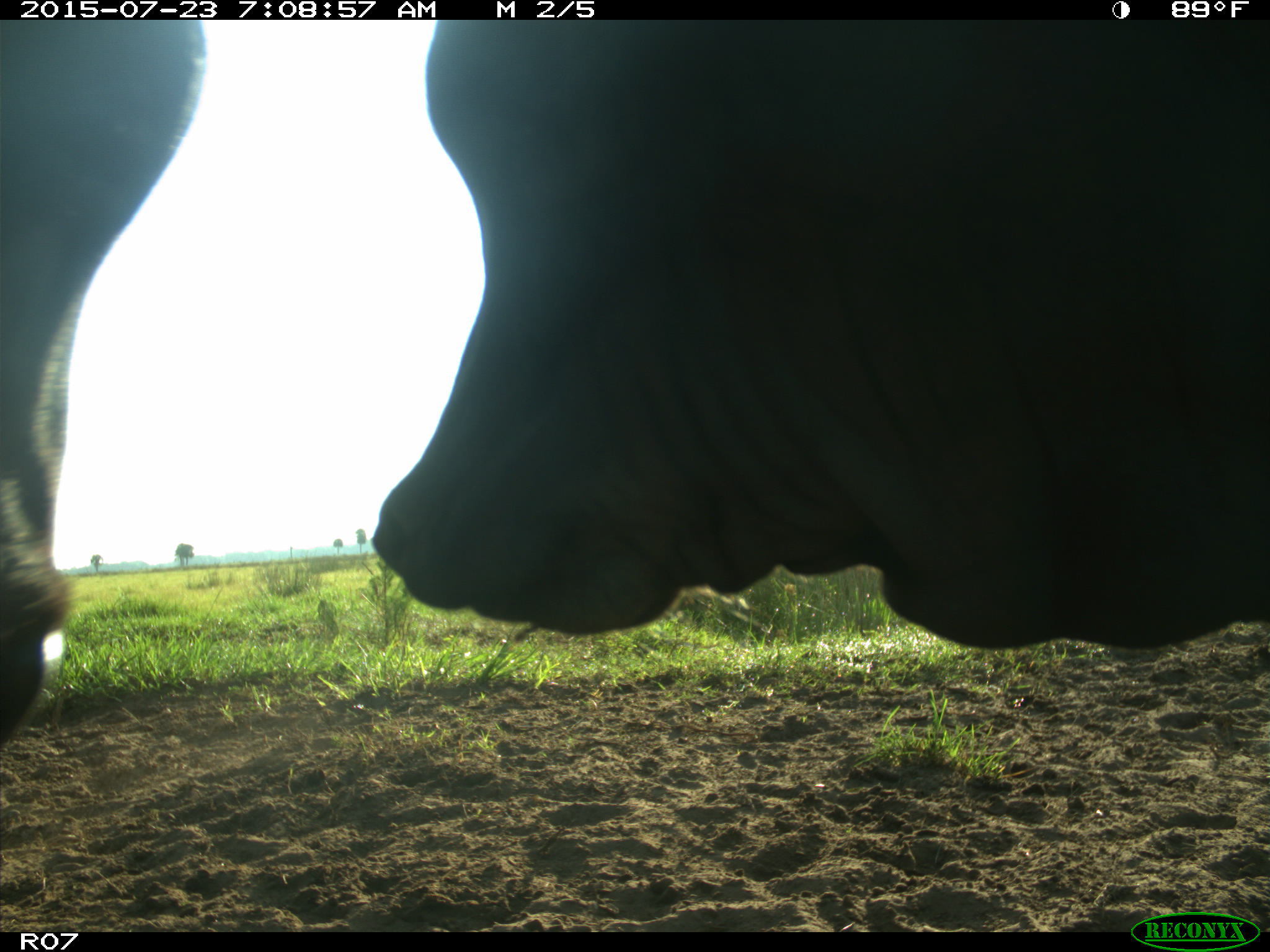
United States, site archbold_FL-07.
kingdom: Animalia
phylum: Chordata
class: Mammalia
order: Artiodactyla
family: Bovidae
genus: Bos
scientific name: Bos taurus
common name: domestic cow